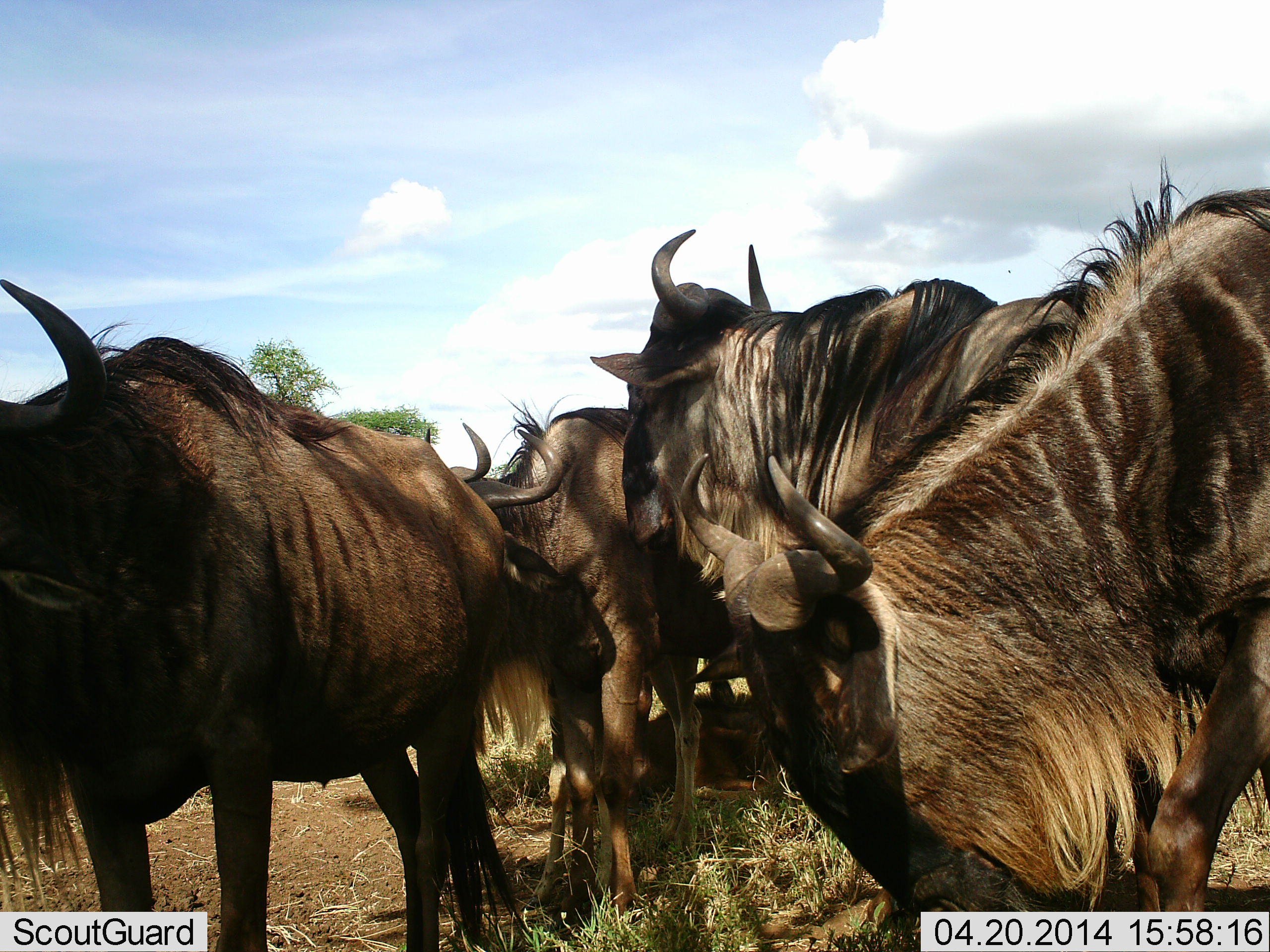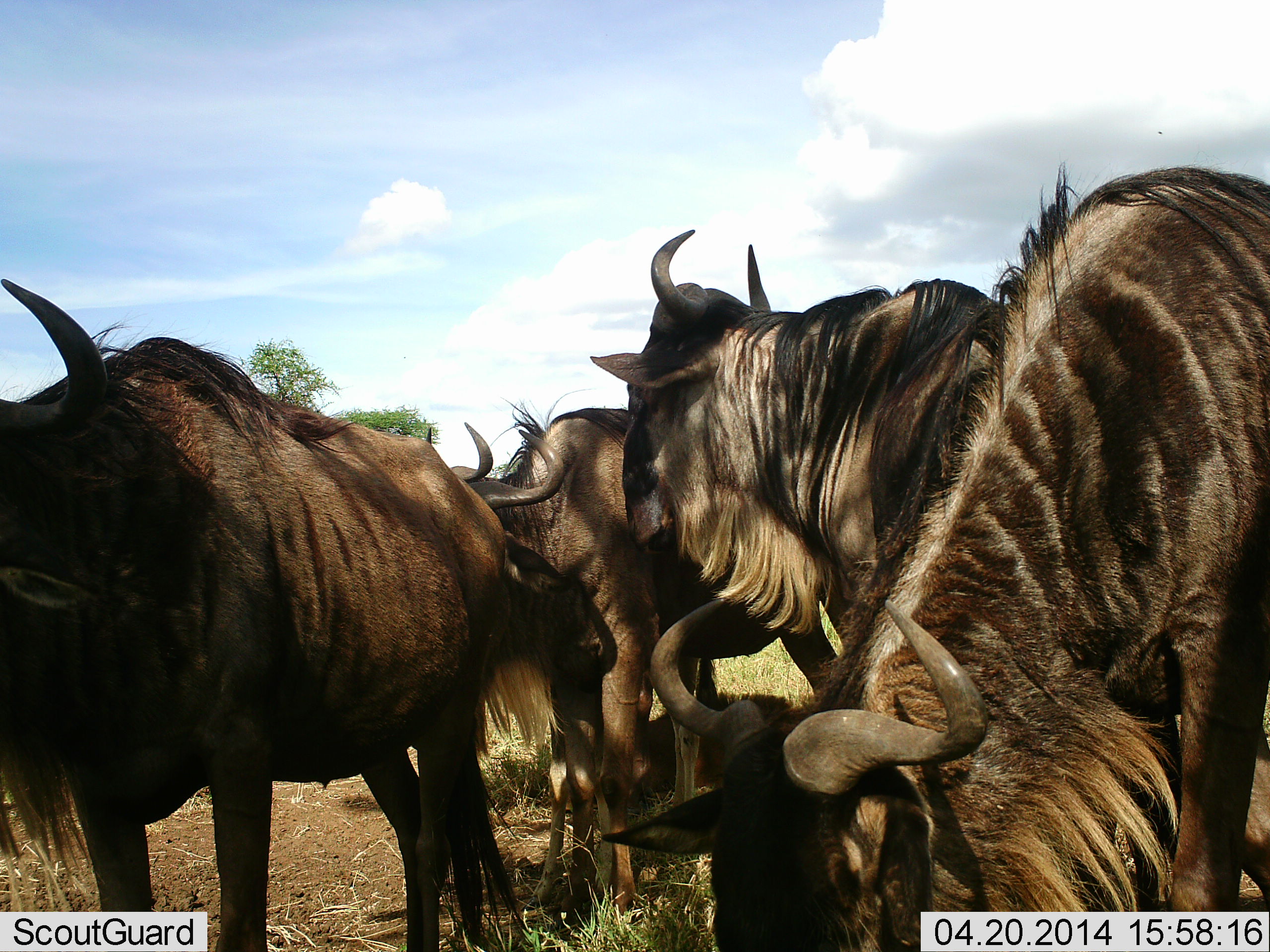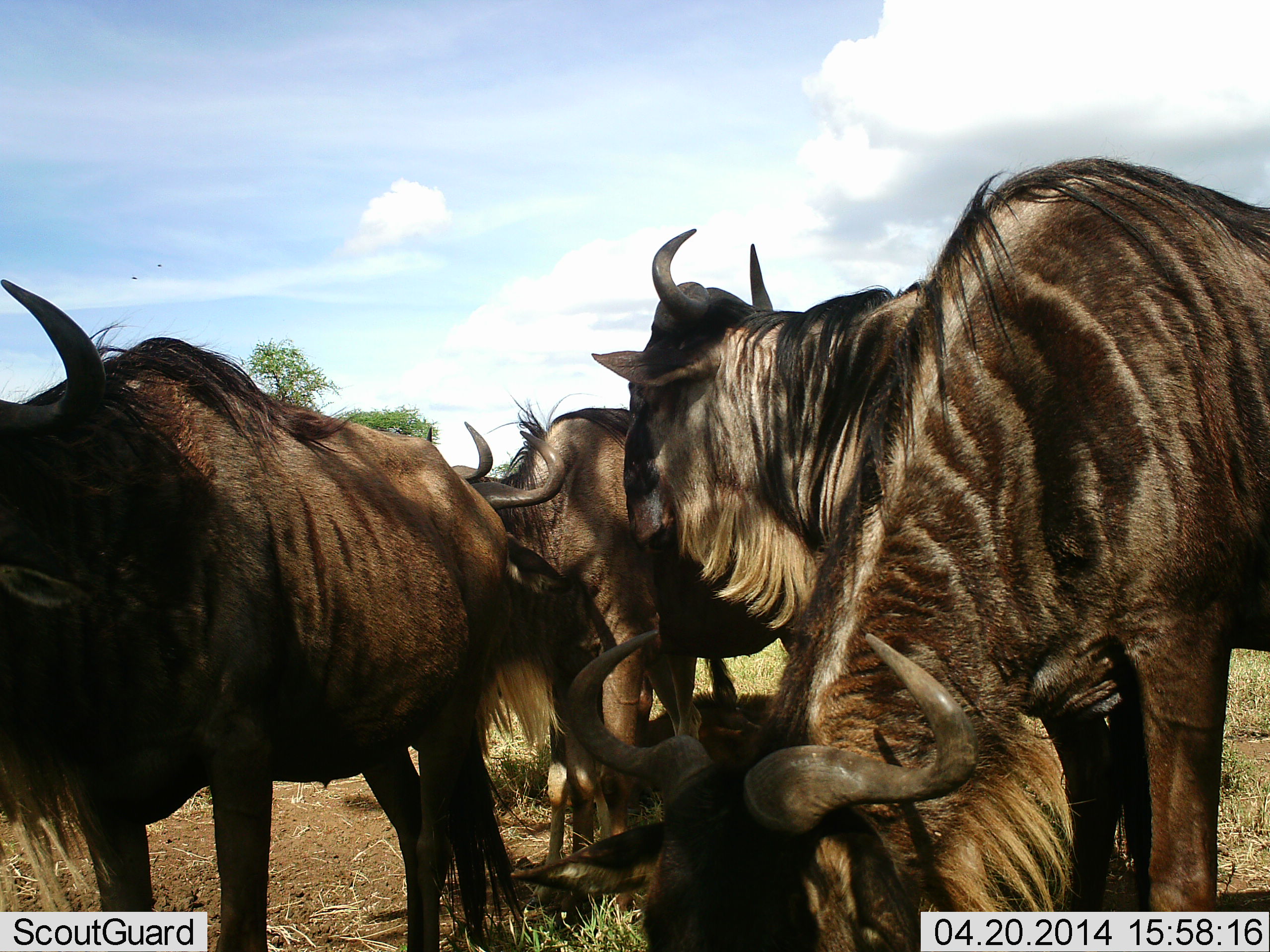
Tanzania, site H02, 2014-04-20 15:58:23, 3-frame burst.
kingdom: Animalia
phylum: Chordata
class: Mammalia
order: Artiodactyla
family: Bovidae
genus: Connochaetes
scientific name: Connochaetes taurinus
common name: blue wildebeest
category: wildebeest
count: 5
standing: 92%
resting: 23%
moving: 0%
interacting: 15%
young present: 4%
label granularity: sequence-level